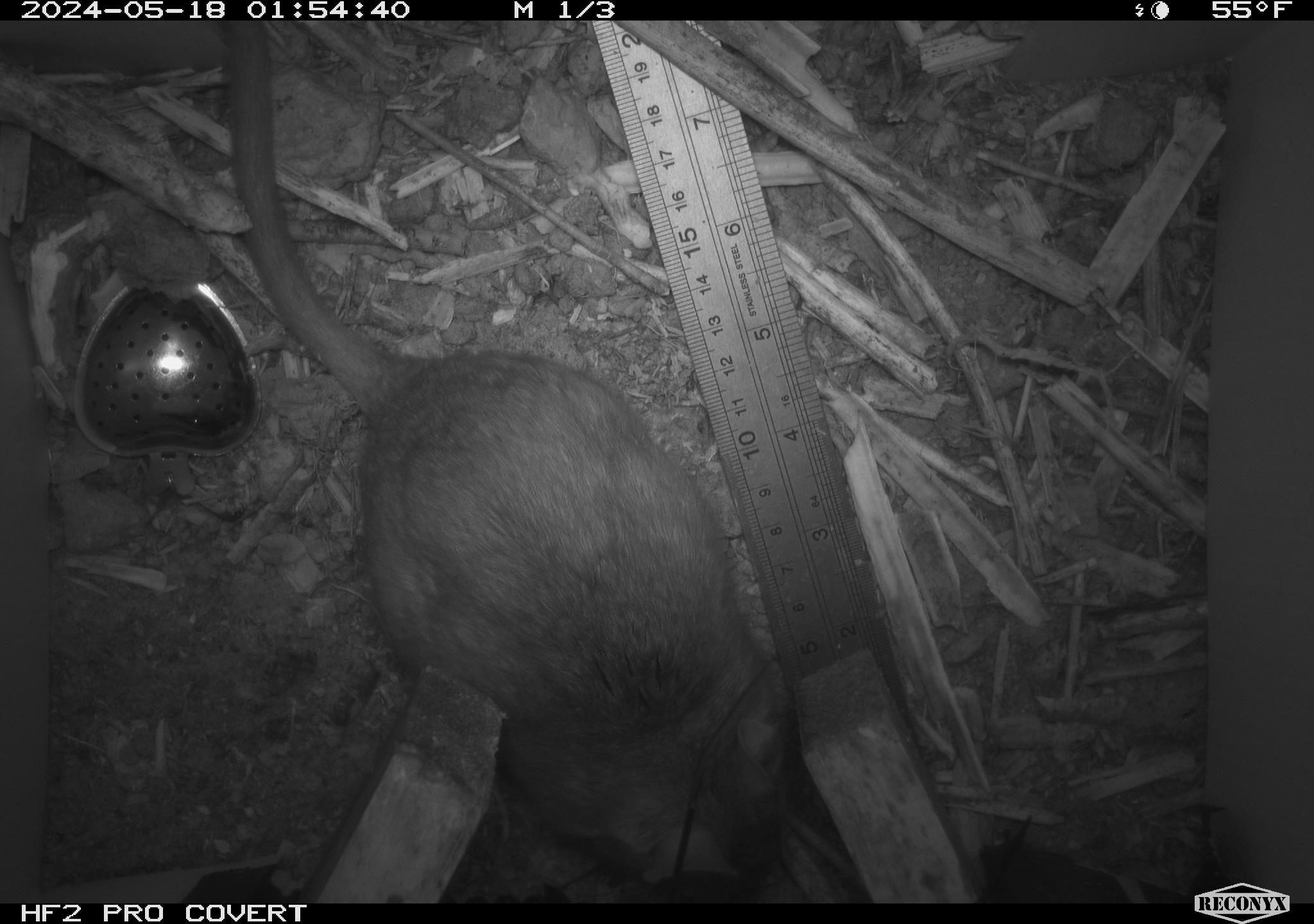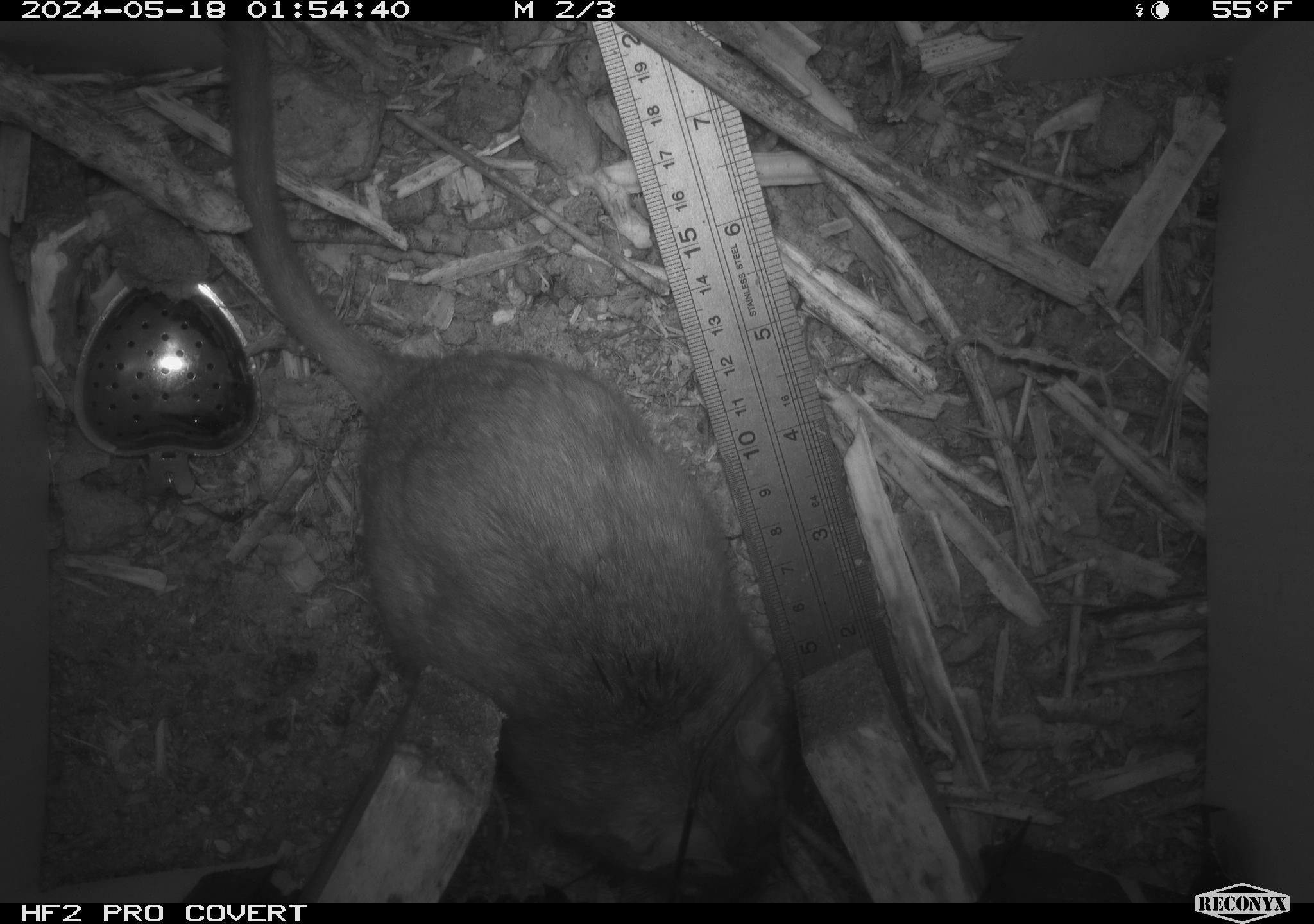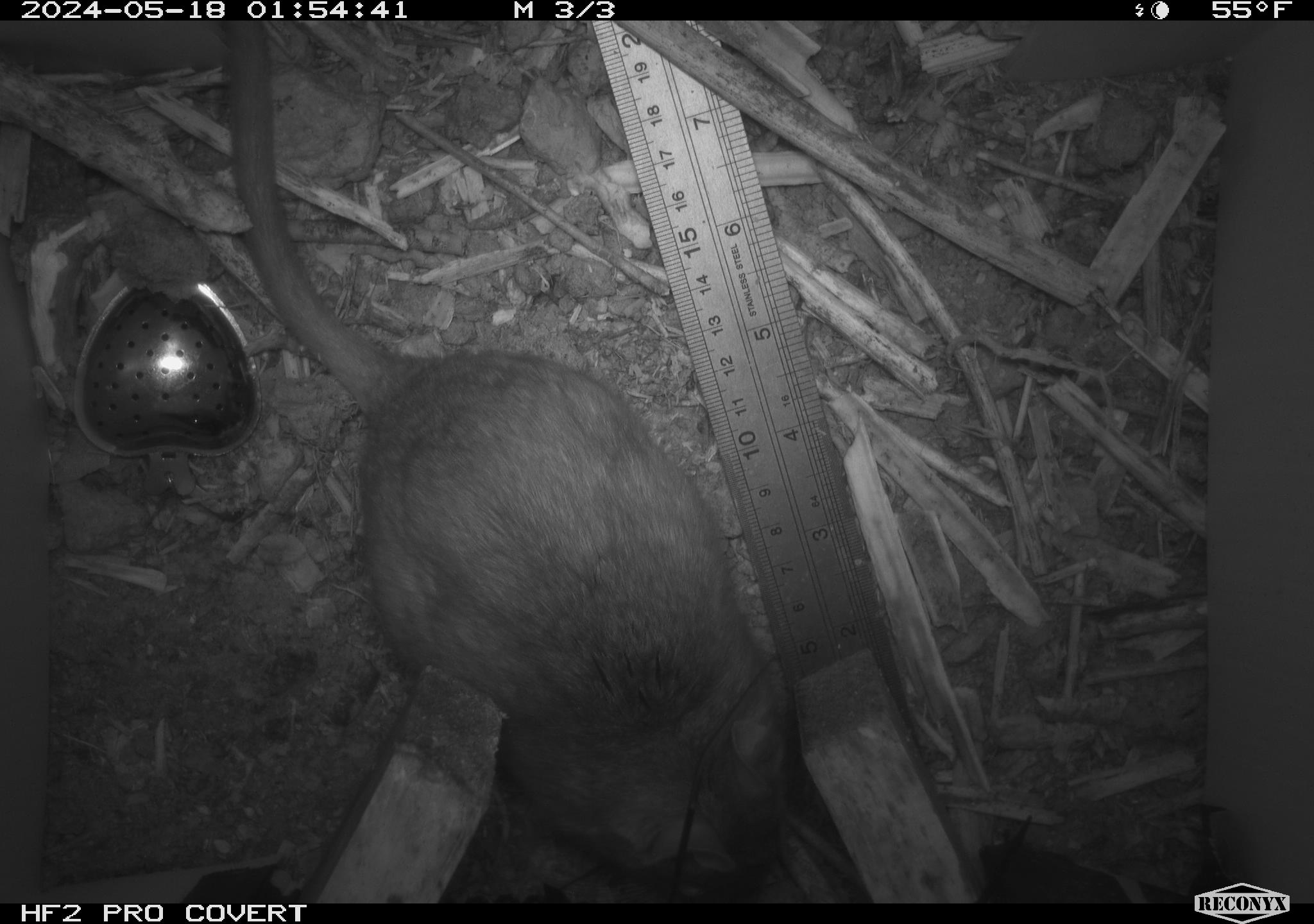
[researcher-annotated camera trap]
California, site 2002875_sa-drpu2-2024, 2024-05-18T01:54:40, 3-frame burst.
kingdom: Animalia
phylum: Chordata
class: Mammalia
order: Rodentia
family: Cricetidae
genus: Neotoma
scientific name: Neotoma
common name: pack rat or woodrat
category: neotoma species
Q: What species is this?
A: Neotoma species (pack rat or woodrat) (Neotoma).